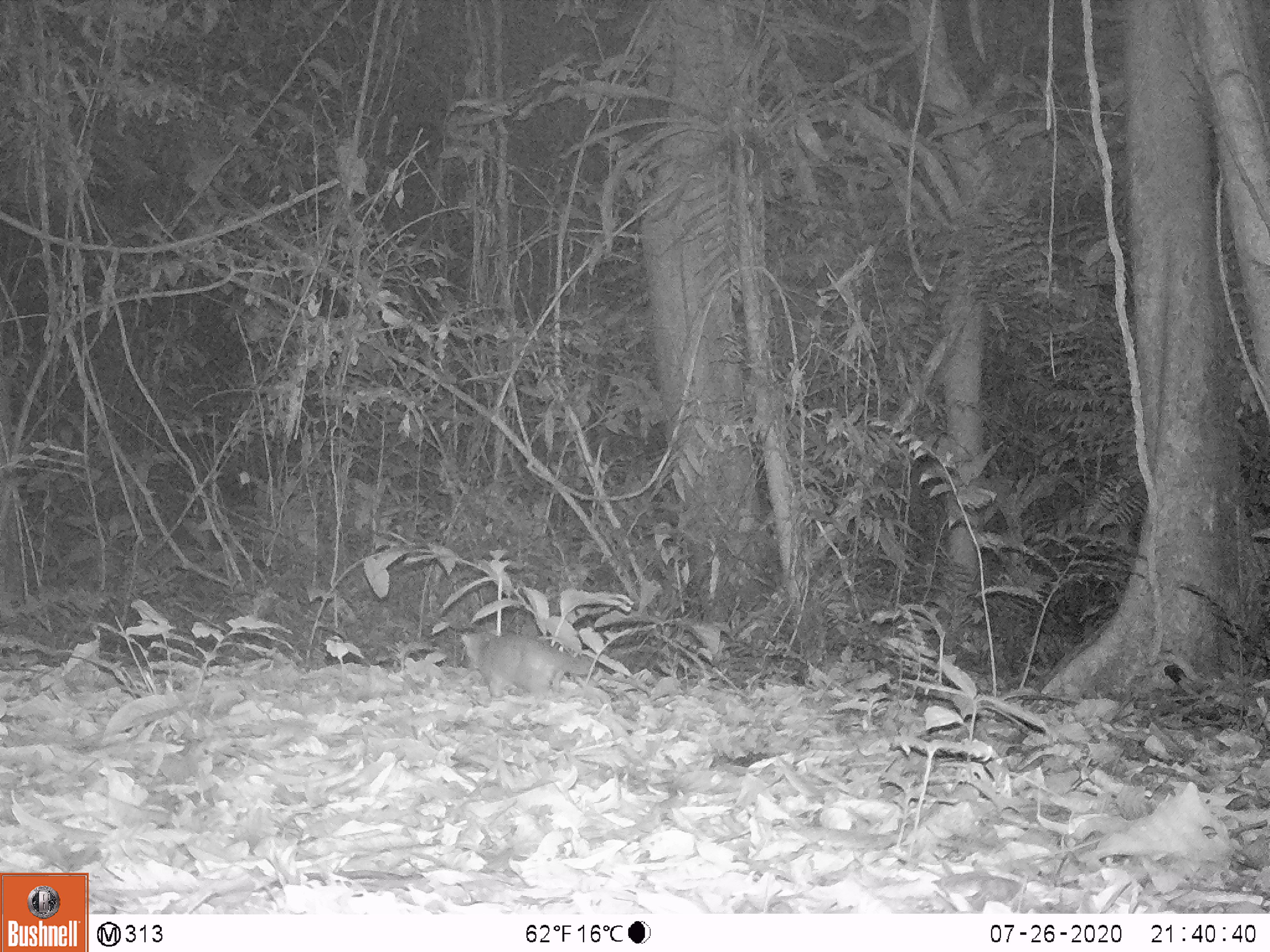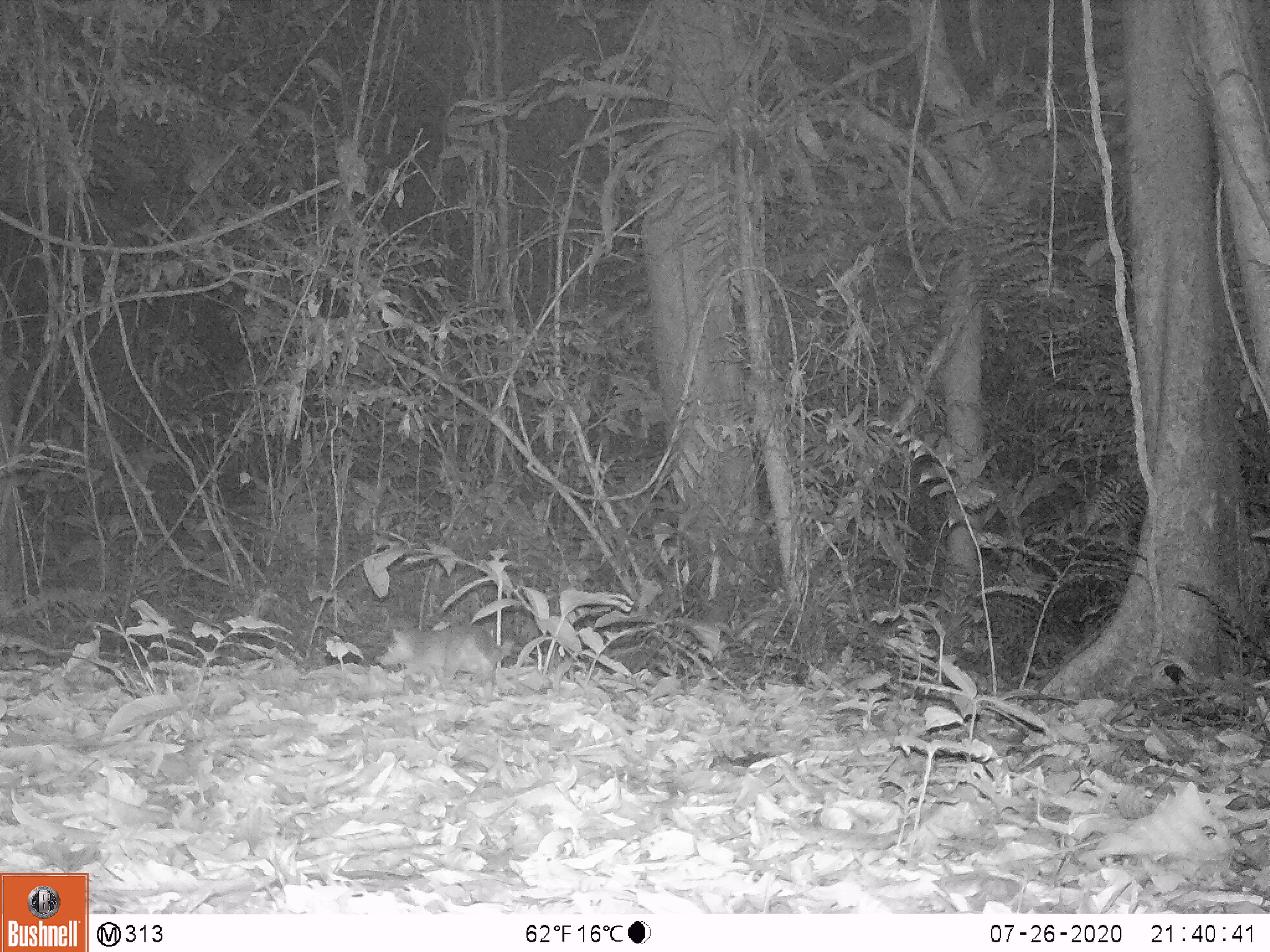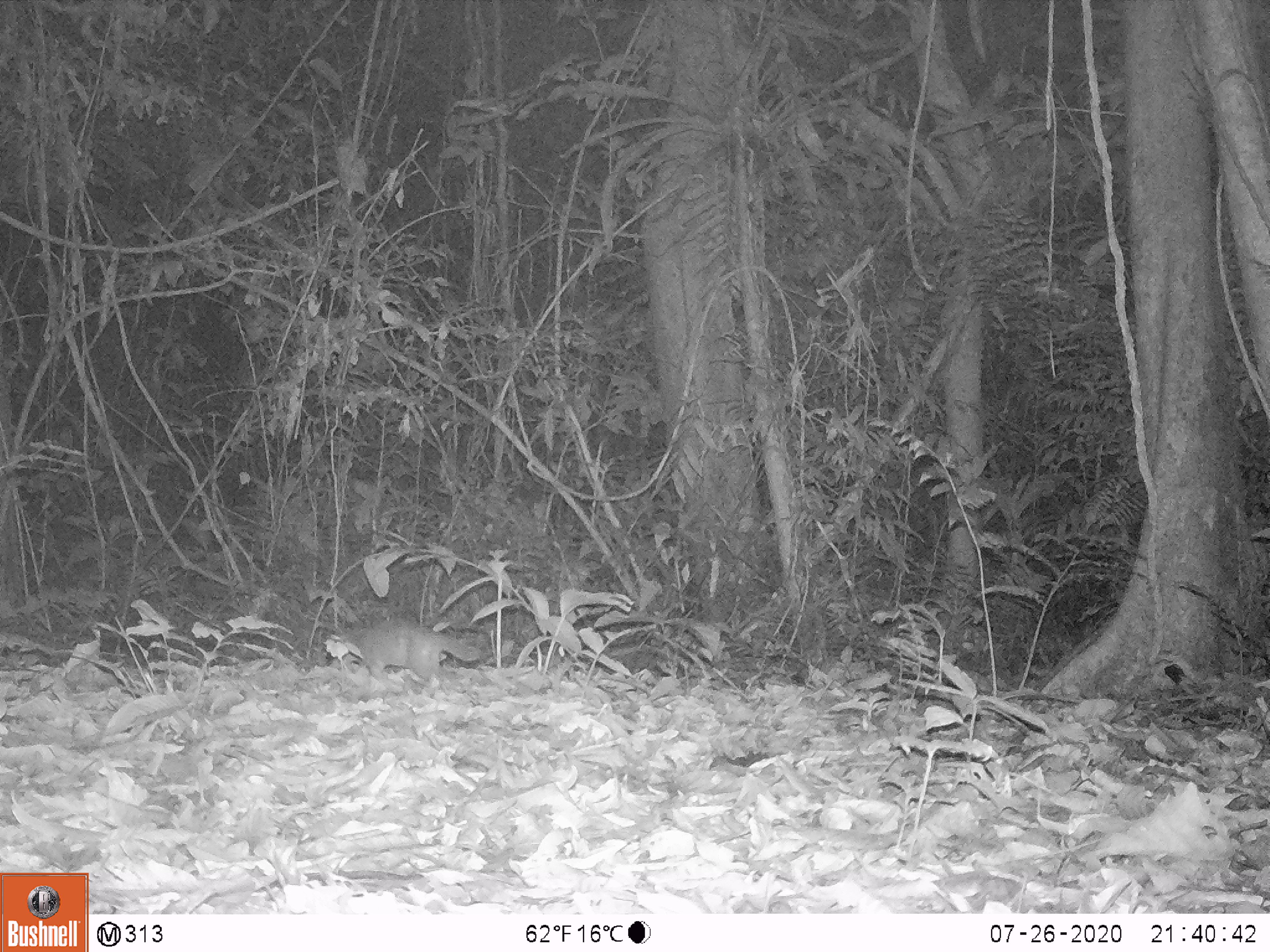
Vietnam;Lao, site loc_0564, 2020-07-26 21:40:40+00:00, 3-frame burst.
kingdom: Animalia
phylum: Chordata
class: Mammalia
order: Carnivora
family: Mustelidae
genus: Melogale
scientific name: Melogale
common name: ferret badger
Ferret badger (Melogale). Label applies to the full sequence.